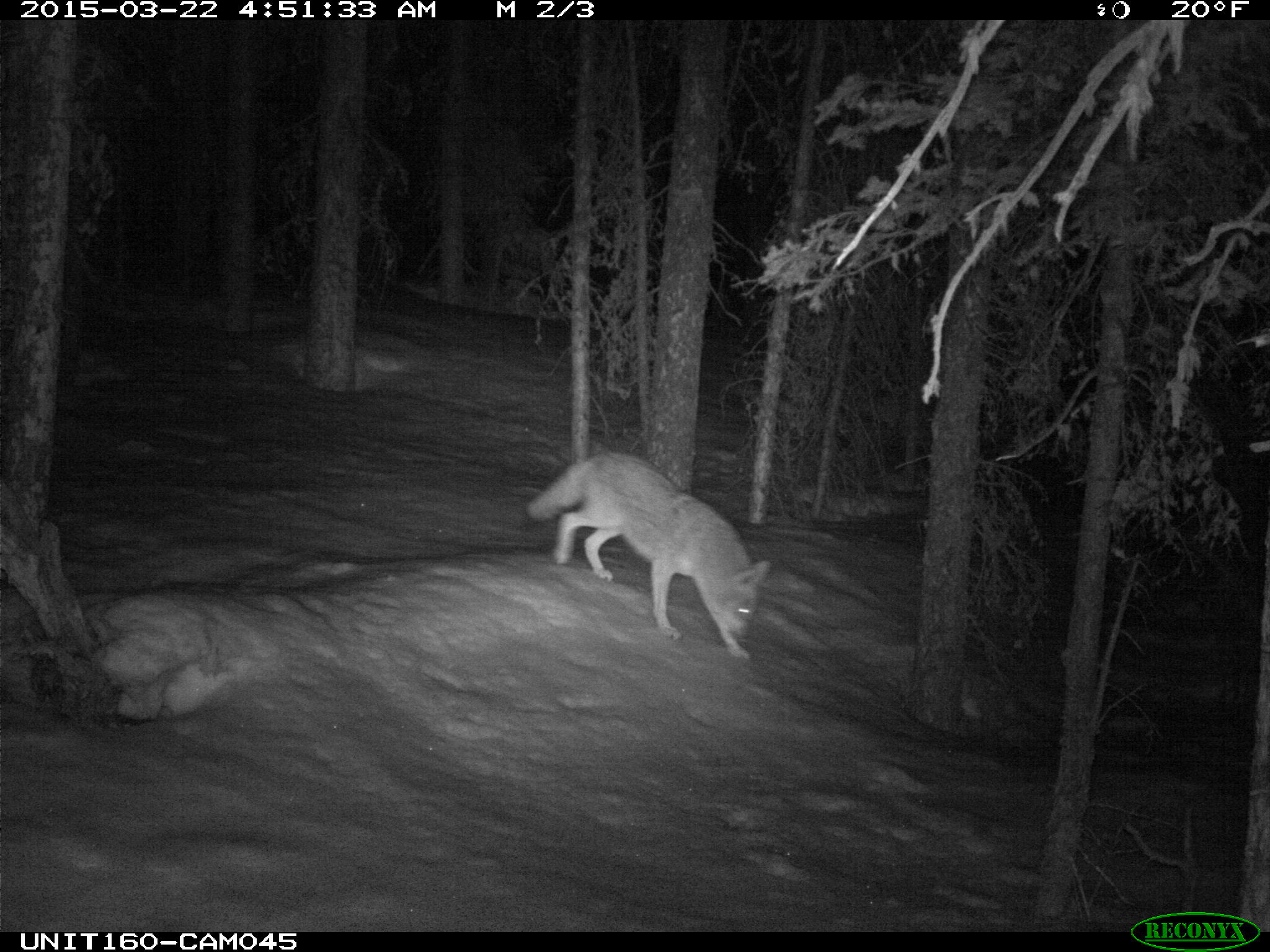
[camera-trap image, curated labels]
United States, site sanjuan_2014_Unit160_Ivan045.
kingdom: Animalia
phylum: Chordata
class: Mammalia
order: Carnivora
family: Canidae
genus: Canis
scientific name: Canis latrans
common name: coyote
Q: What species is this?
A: Canis latrans (coyote).